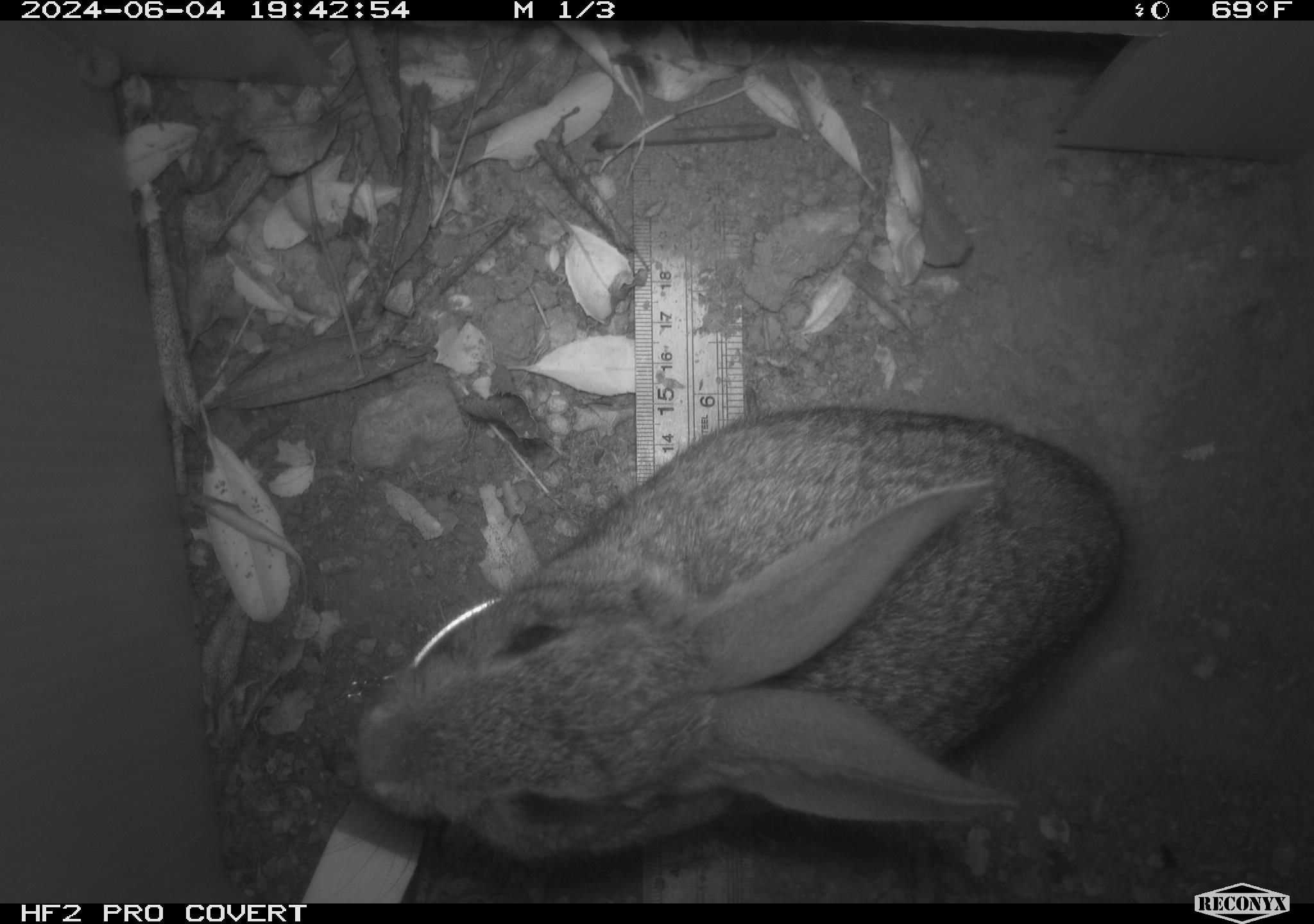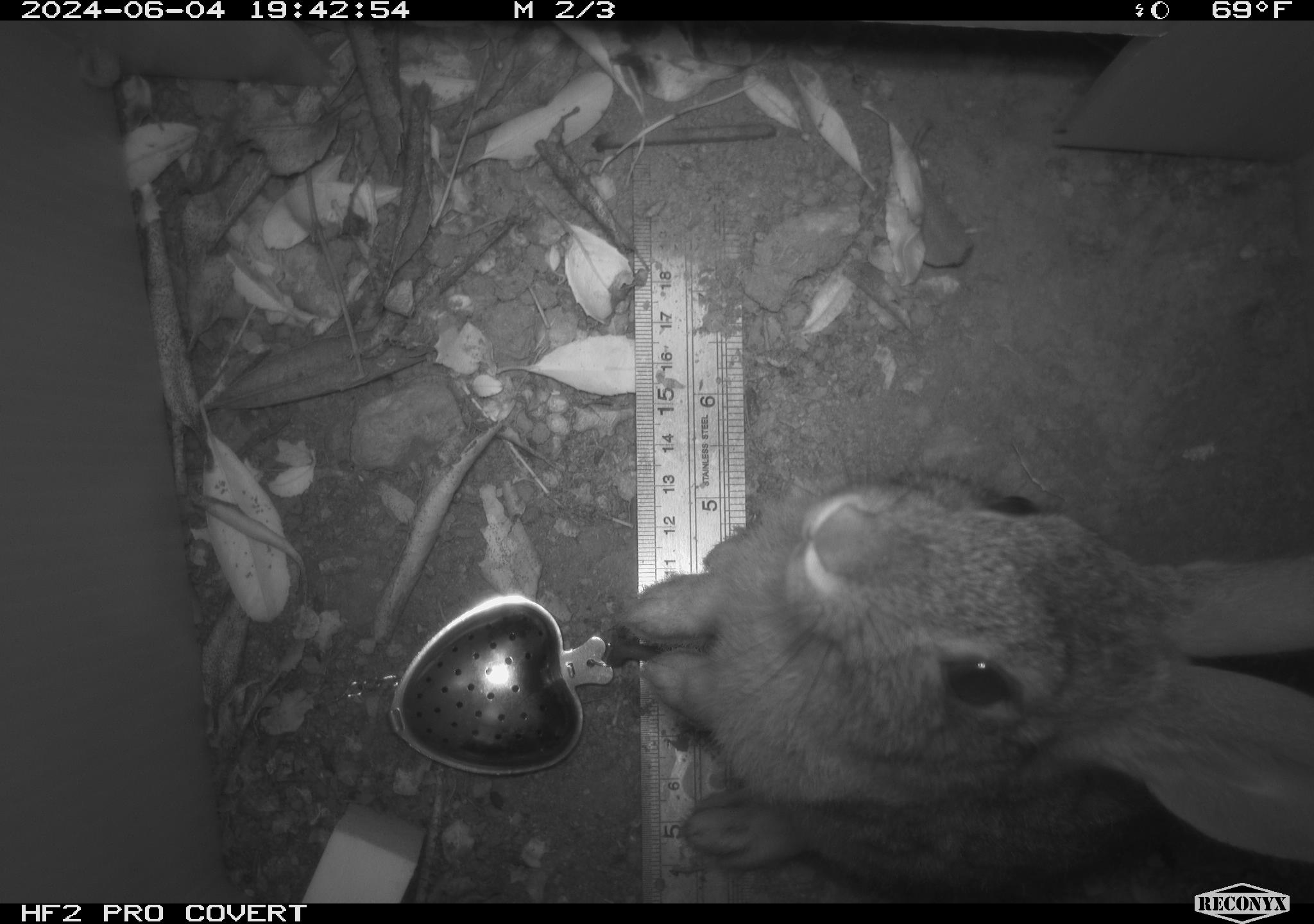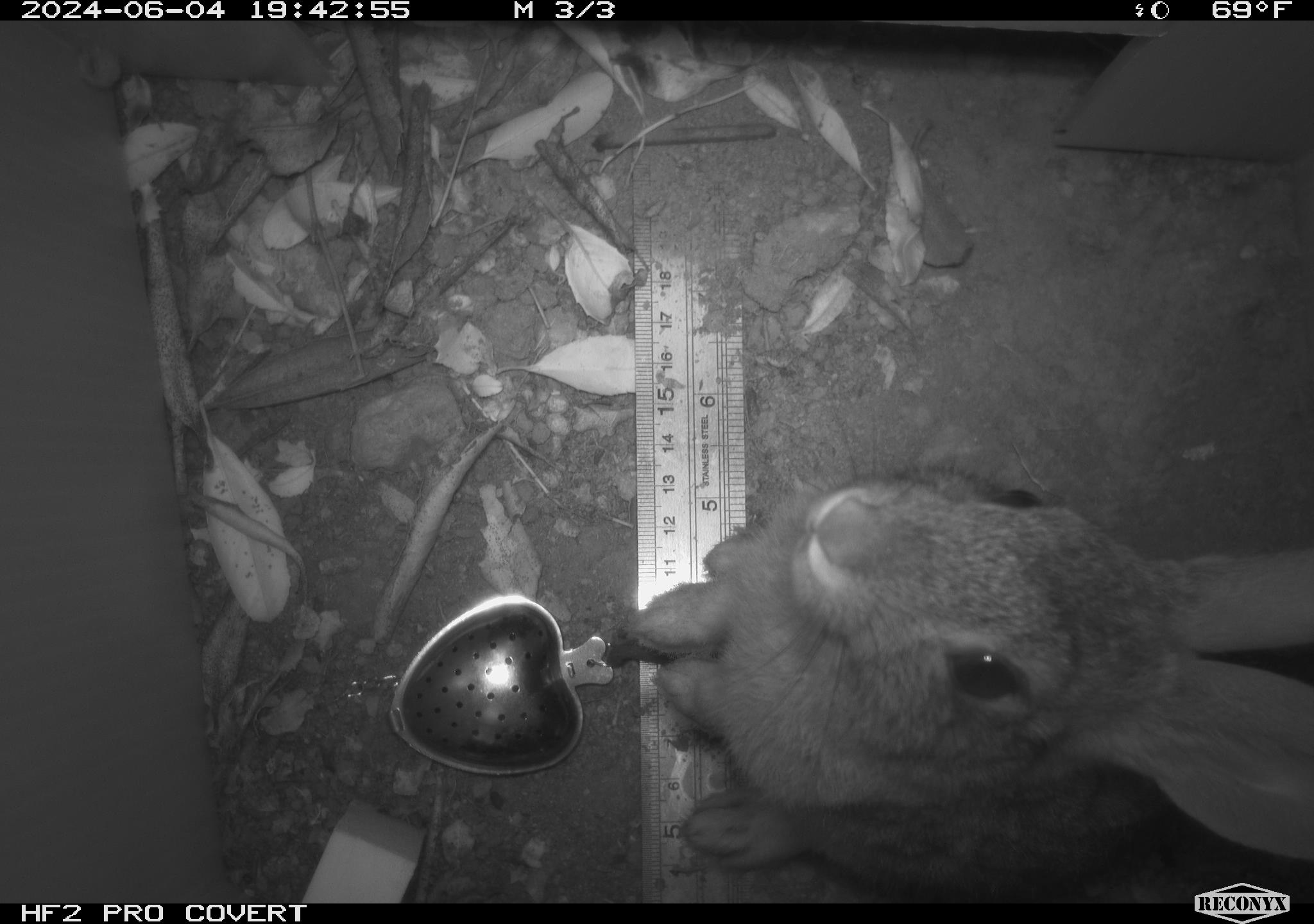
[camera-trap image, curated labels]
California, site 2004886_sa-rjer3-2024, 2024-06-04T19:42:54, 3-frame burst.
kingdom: Animalia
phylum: Chordata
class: Mammalia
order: Lagomorpha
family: Leporidae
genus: Sylvilagus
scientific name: Sylvilagus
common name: cottontail rabbits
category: sylvilagus species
Sylvilagus species (cottontail rabbits) (Sylvilagus).